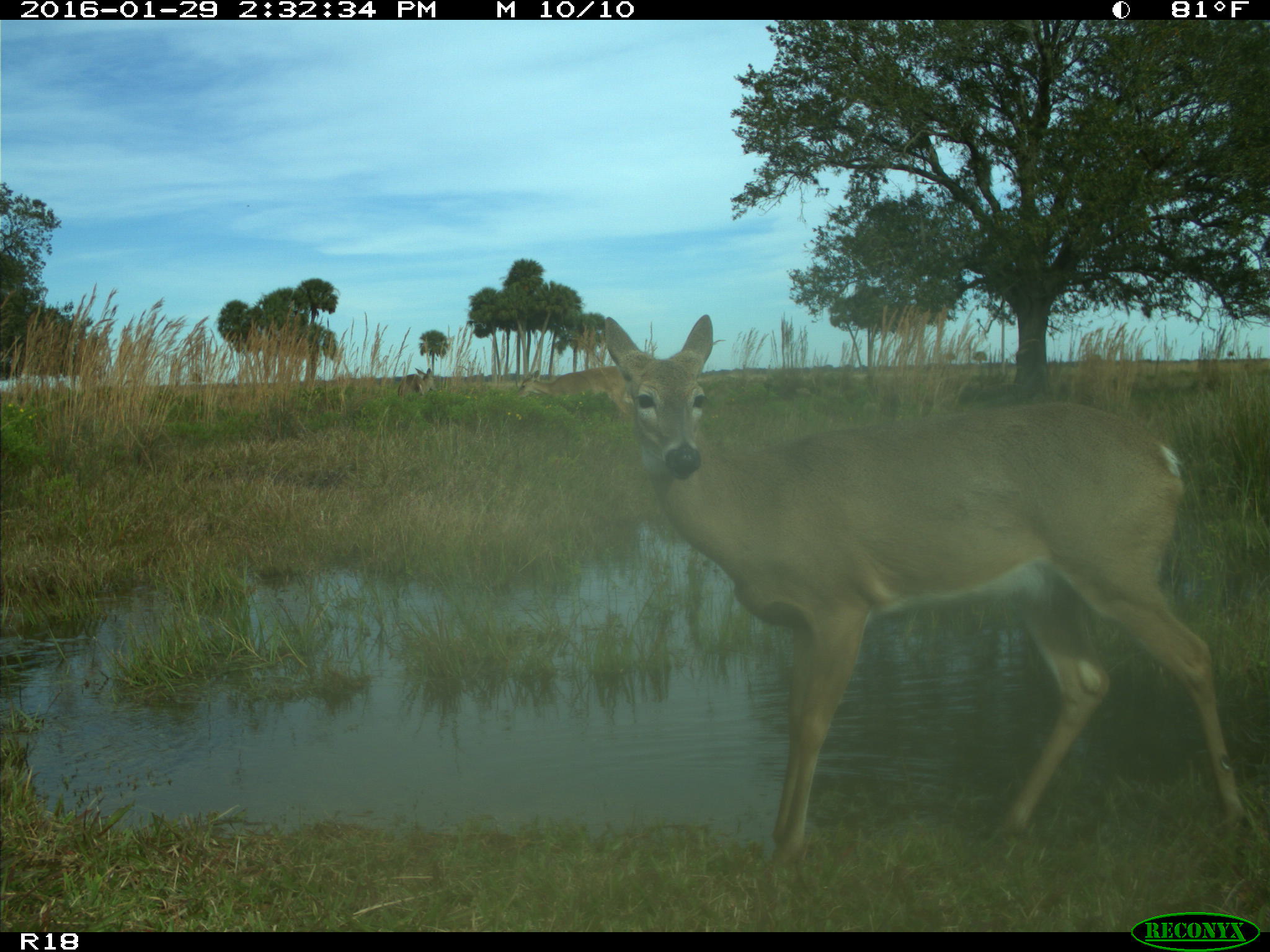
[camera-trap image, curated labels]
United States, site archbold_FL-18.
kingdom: Animalia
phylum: Chordata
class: Mammalia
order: Artiodactyla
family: Cervidae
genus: Odocoileus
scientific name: Odocoileus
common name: deer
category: unidentified deer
Unidentified deer (deer) (Odocoileus).